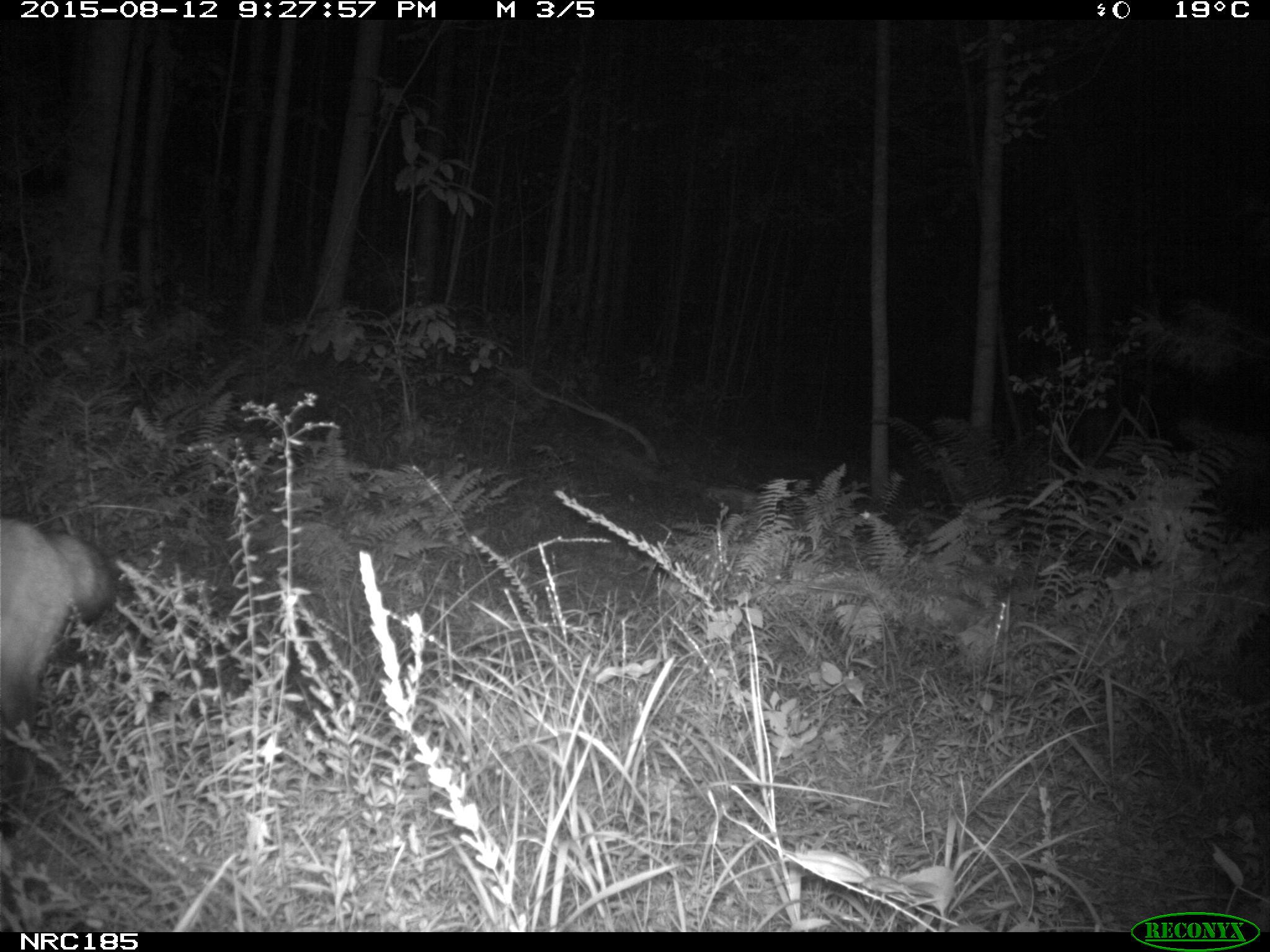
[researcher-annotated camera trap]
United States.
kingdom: Animalia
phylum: Chordata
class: Mammalia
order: Carnivora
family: Canidae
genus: Vulpes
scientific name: Vulpes vulpes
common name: red fox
Red Fox (Vulpes vulpes).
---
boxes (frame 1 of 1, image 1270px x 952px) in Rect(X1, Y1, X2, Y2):
Red Fox: Rect(0, 496, 137, 761)